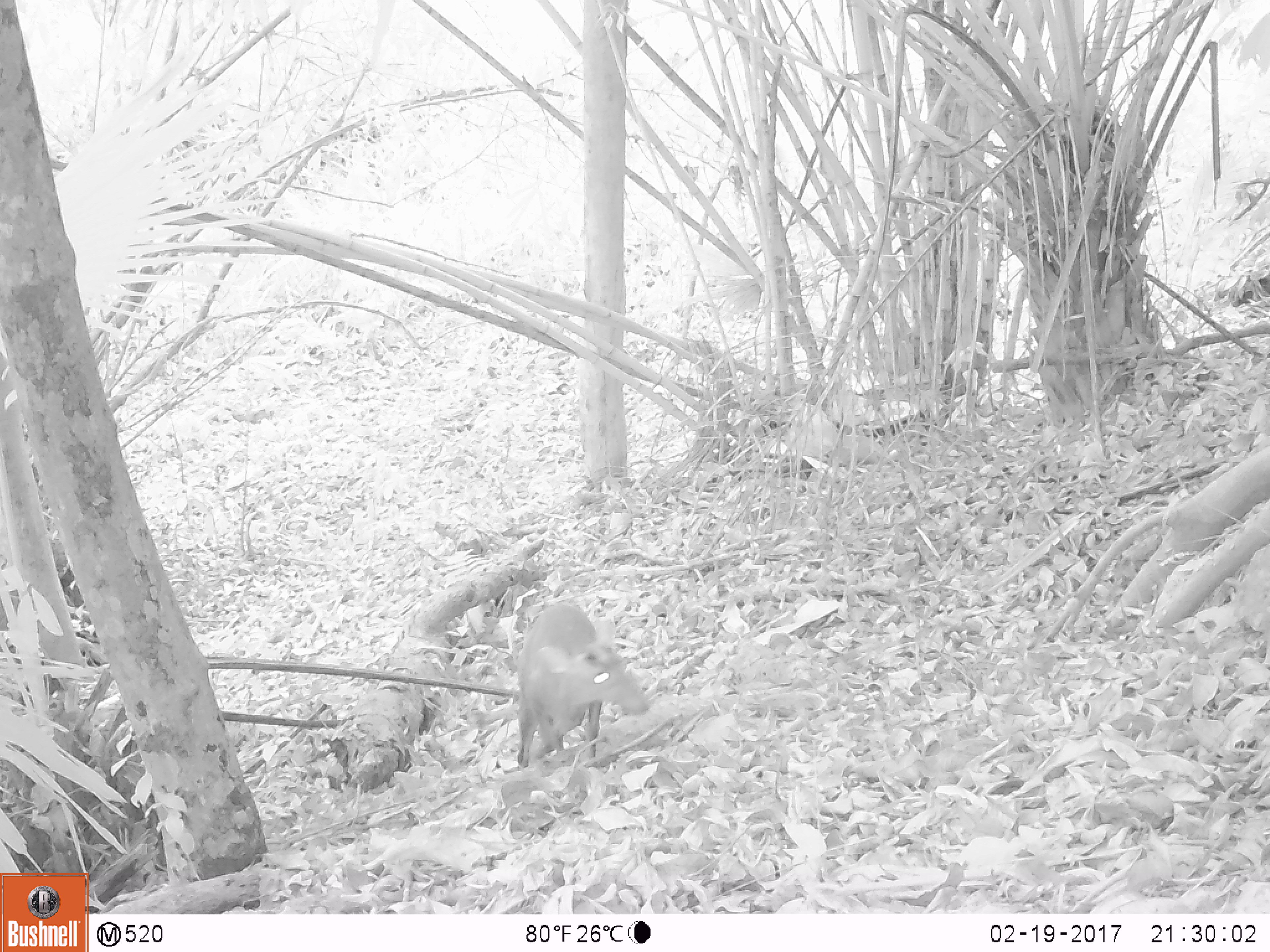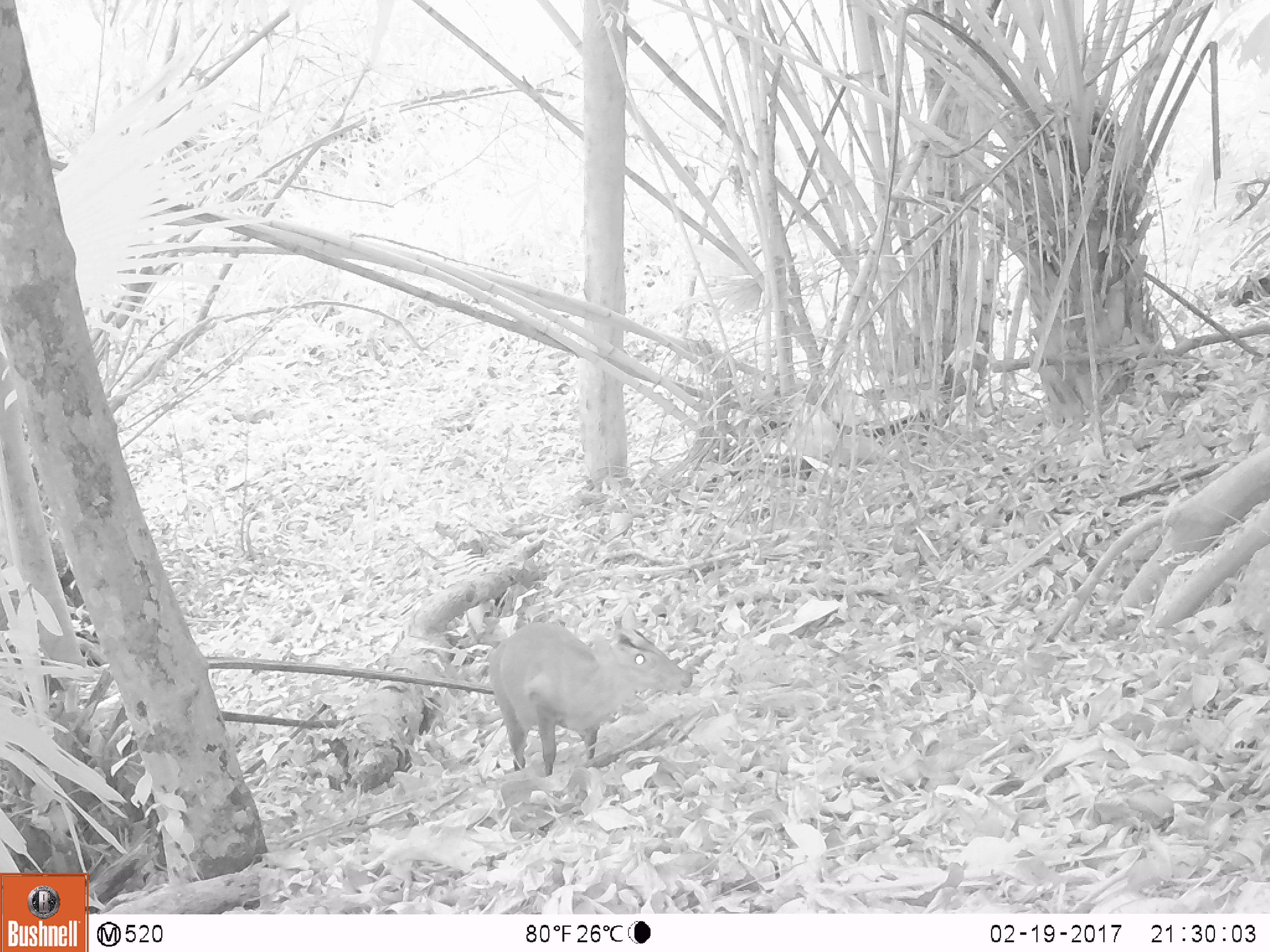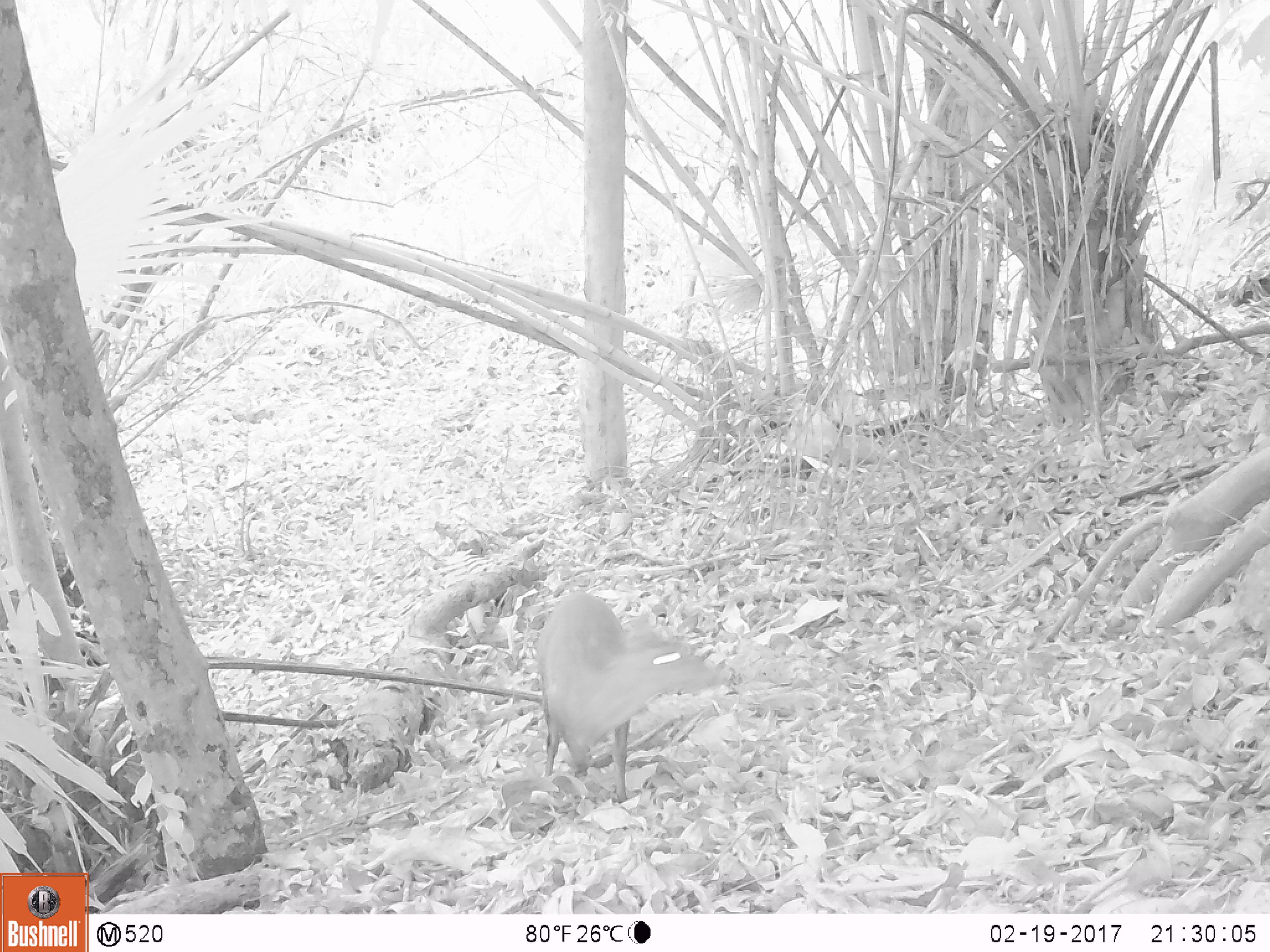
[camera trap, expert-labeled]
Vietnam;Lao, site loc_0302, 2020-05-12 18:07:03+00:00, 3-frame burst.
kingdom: Animalia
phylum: Chordata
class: Mammalia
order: Artiodactyla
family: Cervidae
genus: Muntiacus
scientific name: Muntiacus rooseveltorum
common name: roosevelt's muntjac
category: roosevelts muntjac group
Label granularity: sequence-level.